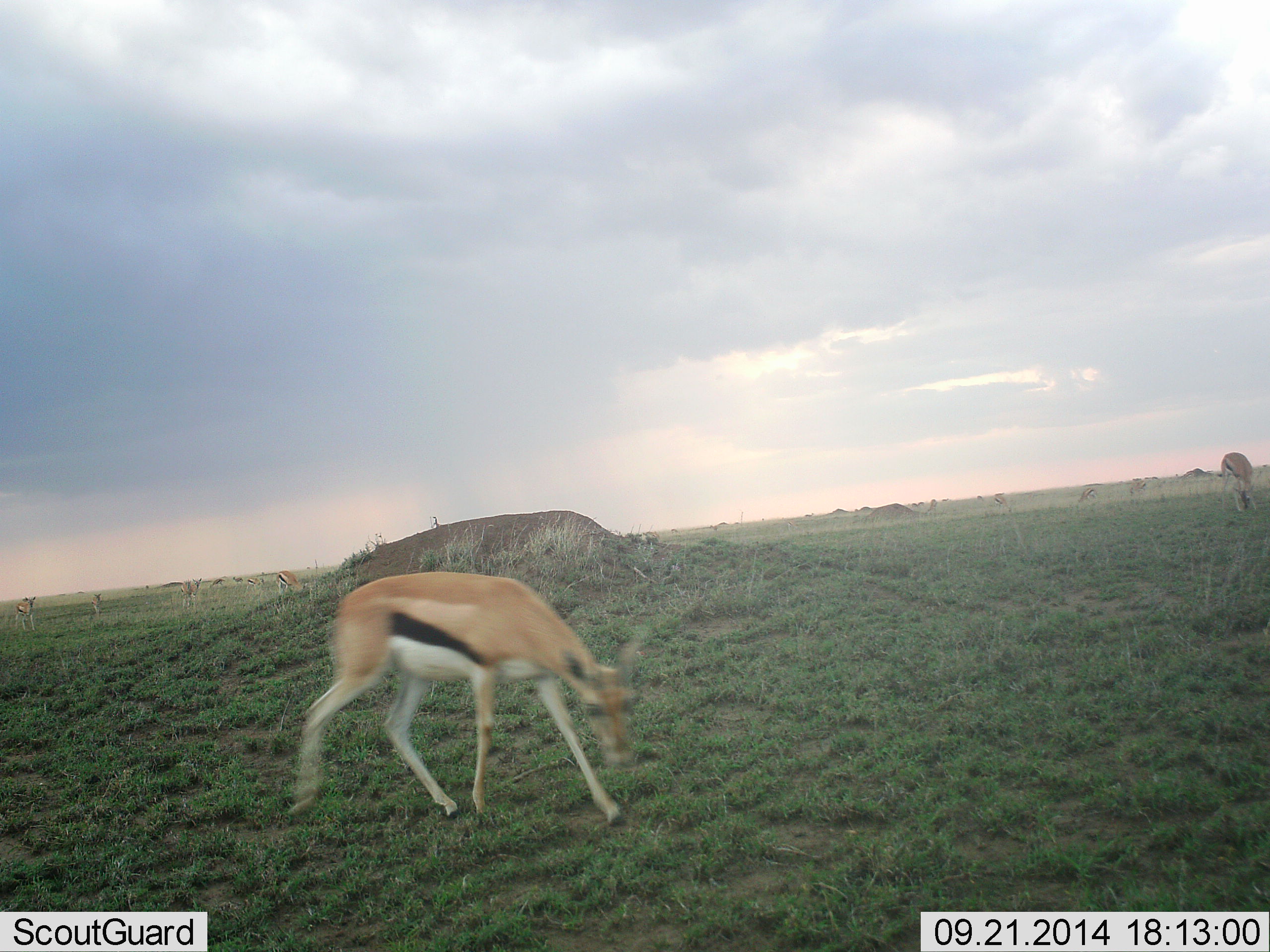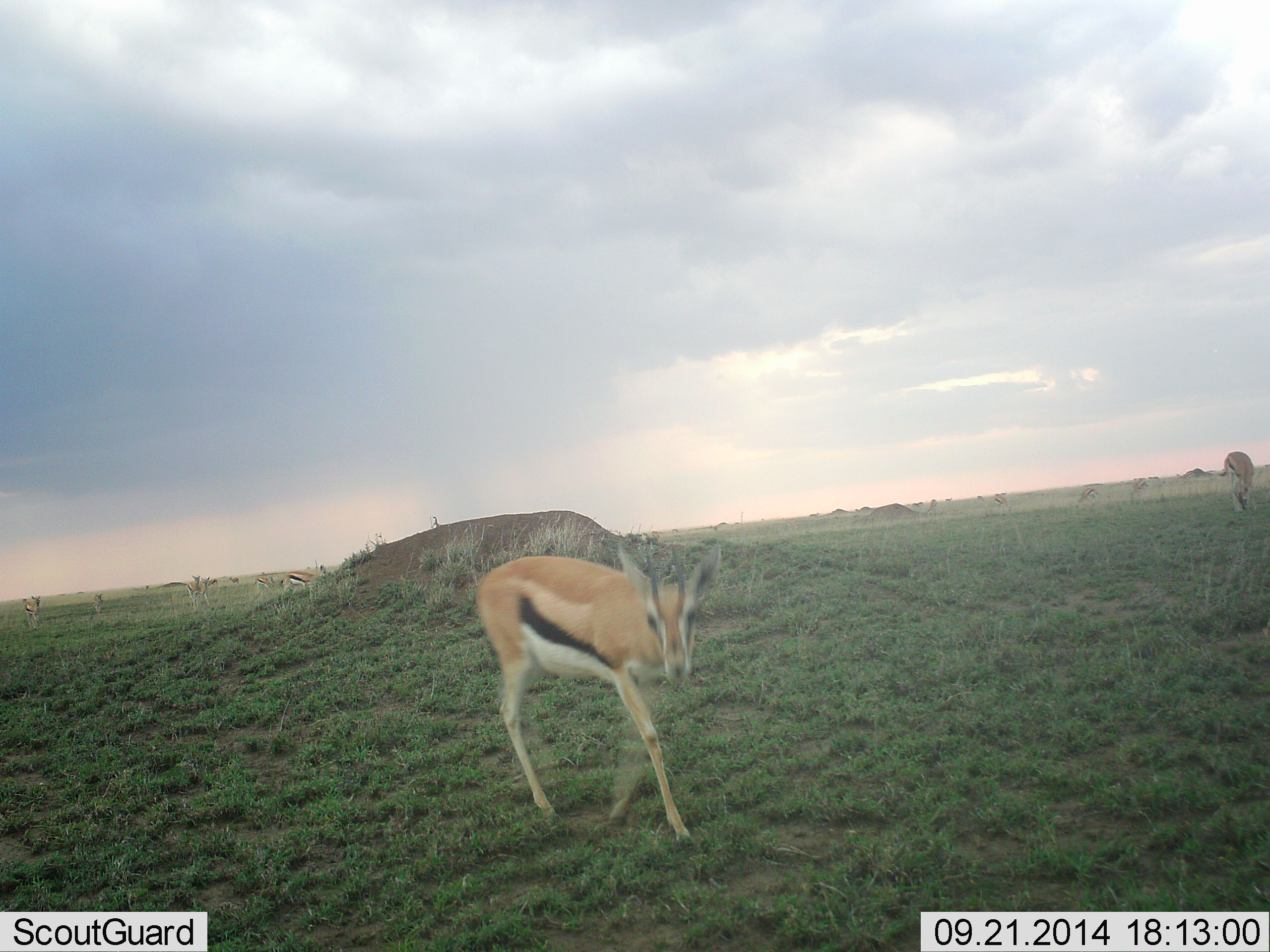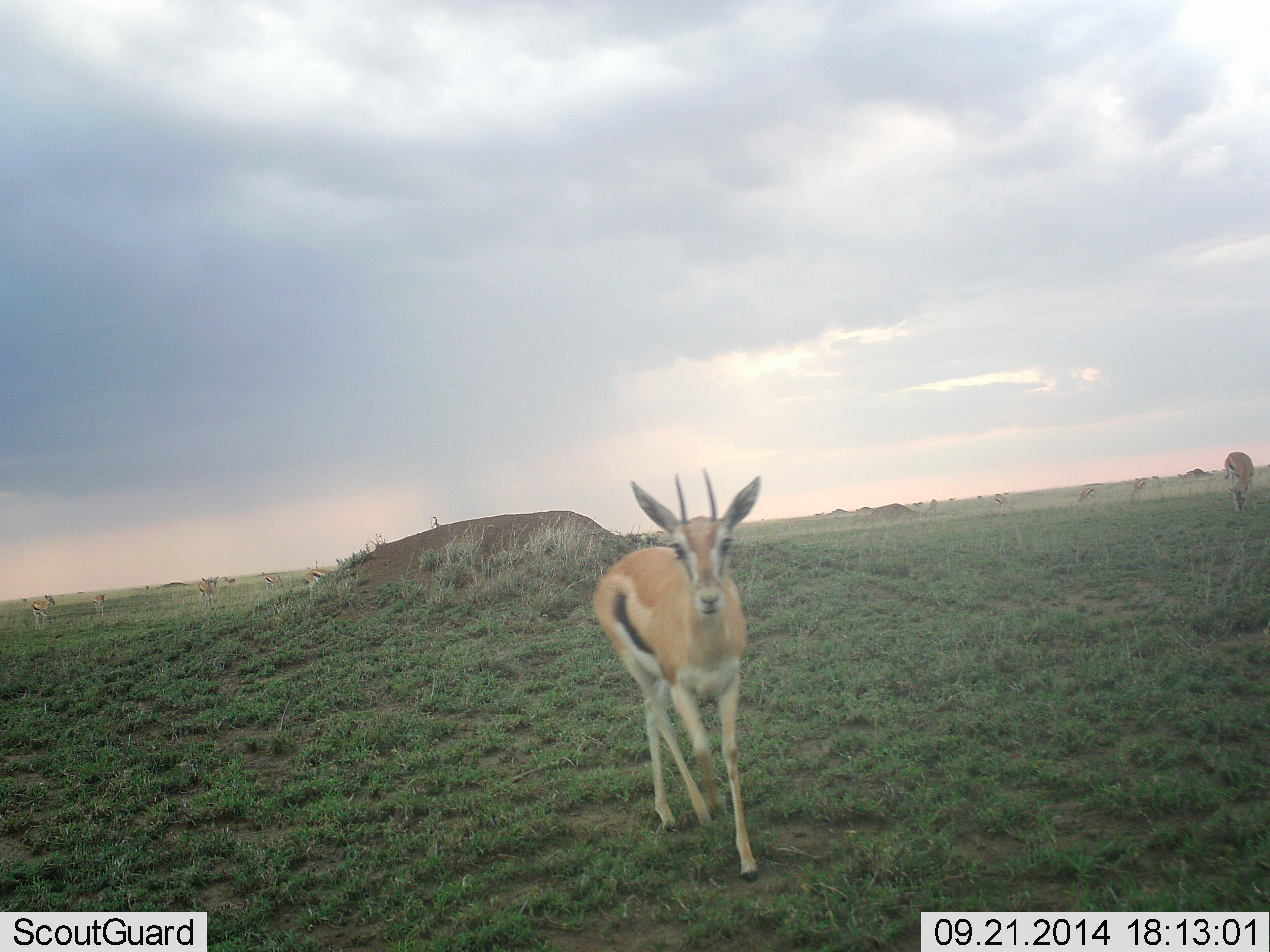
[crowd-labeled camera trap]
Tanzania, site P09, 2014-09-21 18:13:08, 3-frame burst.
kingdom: Animalia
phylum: Chordata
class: Mammalia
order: Artiodactyla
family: Bovidae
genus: Eudorcas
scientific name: Eudorcas thomsonii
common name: thomson's gazelle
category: gazellethomsons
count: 7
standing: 40%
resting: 0%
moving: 80%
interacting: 0%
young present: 0%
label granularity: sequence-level